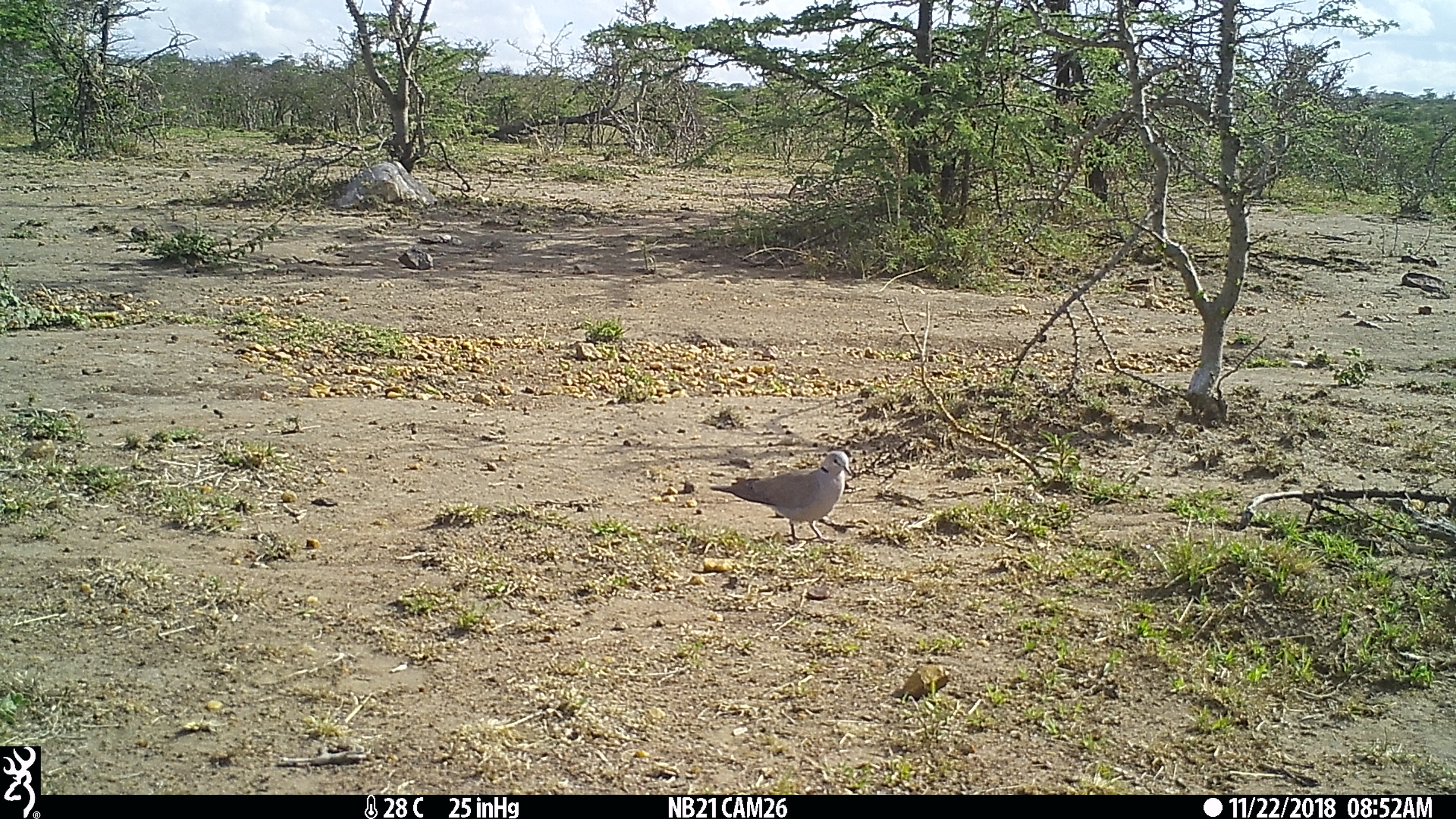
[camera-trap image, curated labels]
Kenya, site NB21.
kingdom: Animalia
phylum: Chordata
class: Aves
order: Columbiformes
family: Columbidae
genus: Streptopelia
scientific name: Streptopelia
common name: collared dove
Collared dove (Streptopelia).